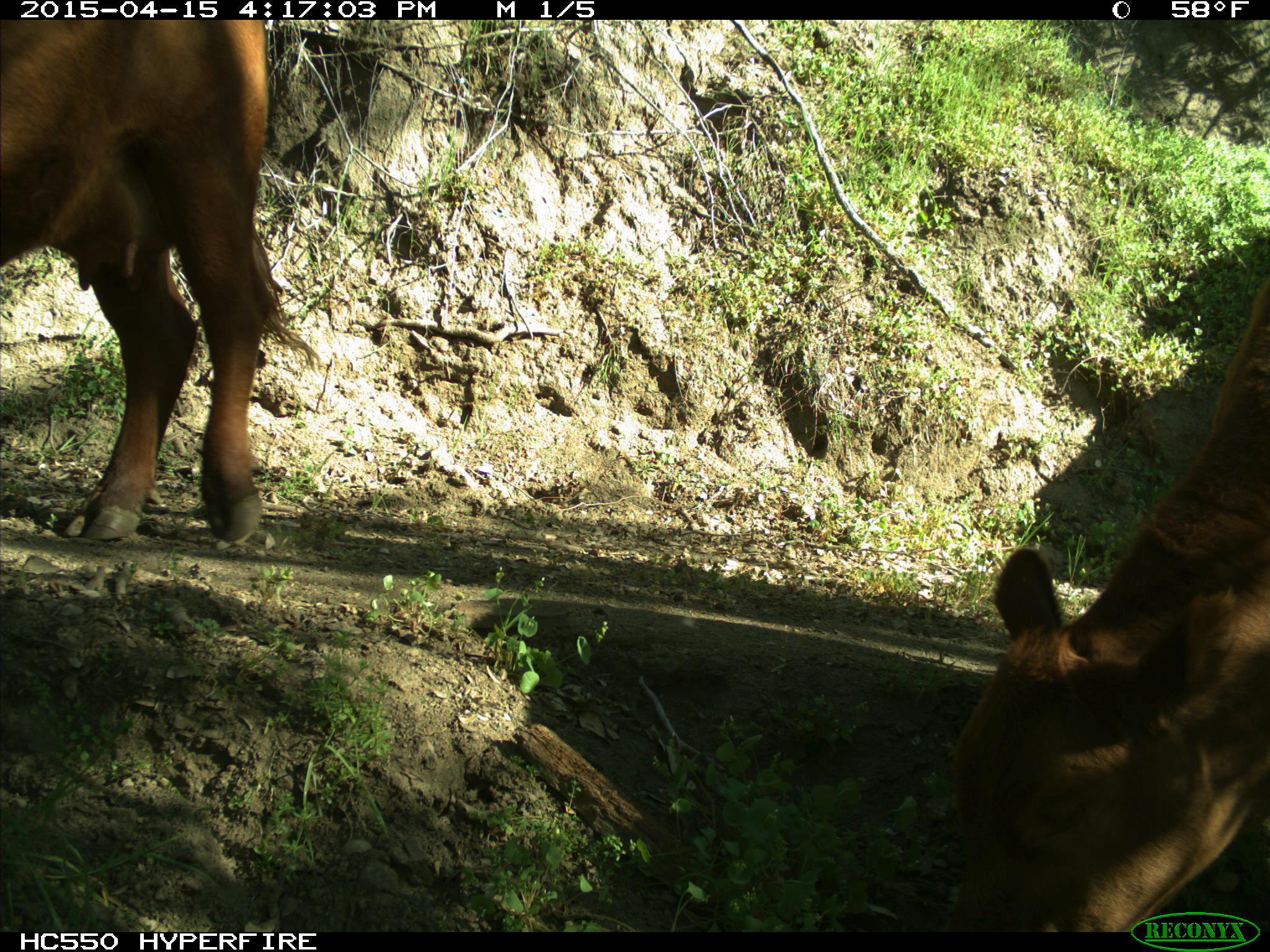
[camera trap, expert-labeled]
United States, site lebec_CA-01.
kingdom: Animalia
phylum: Chordata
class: Mammalia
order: Artiodactyla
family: Bovidae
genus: Bos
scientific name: Bos taurus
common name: domestic cow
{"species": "Bos taurus (domestic cow)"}